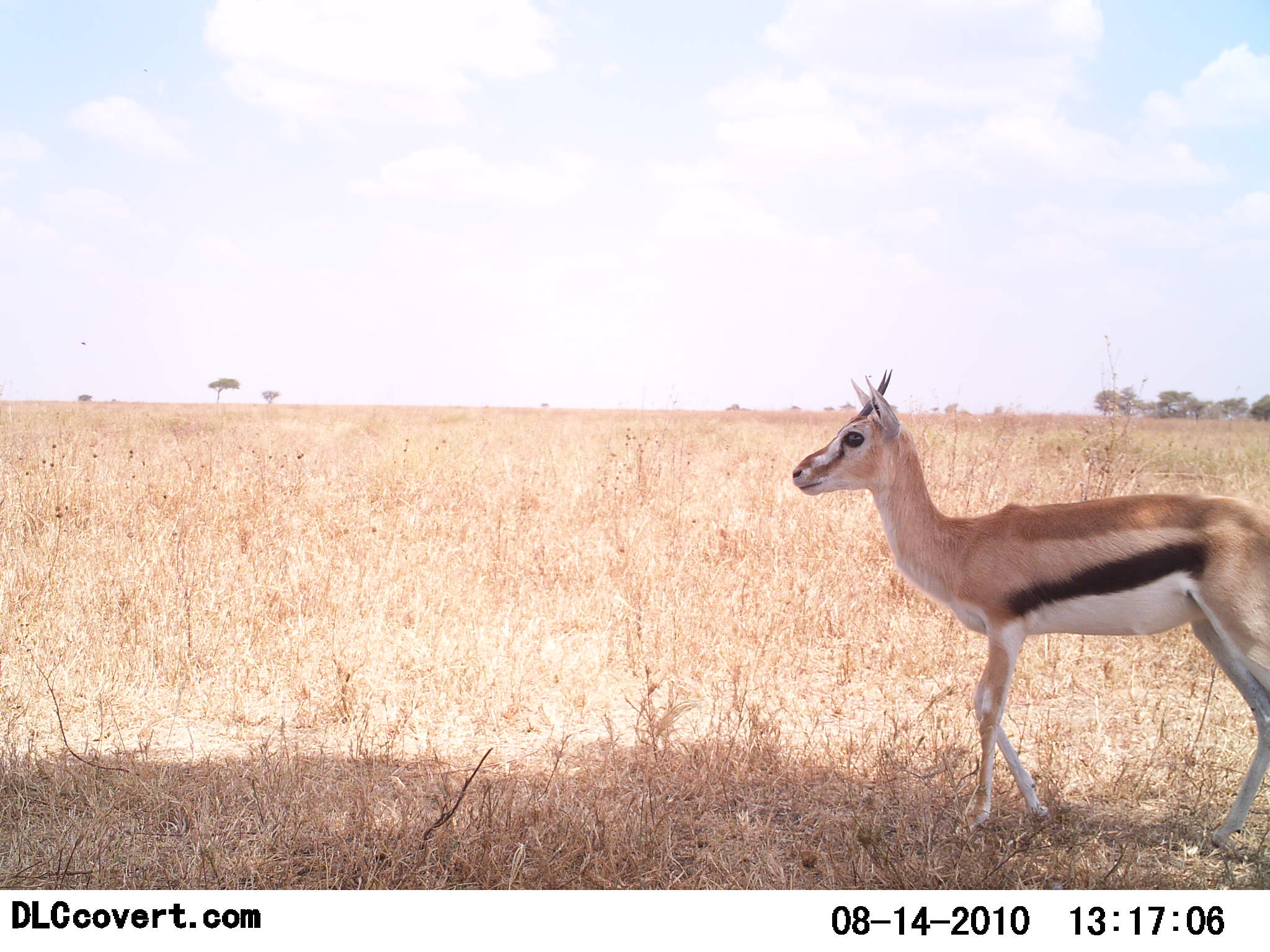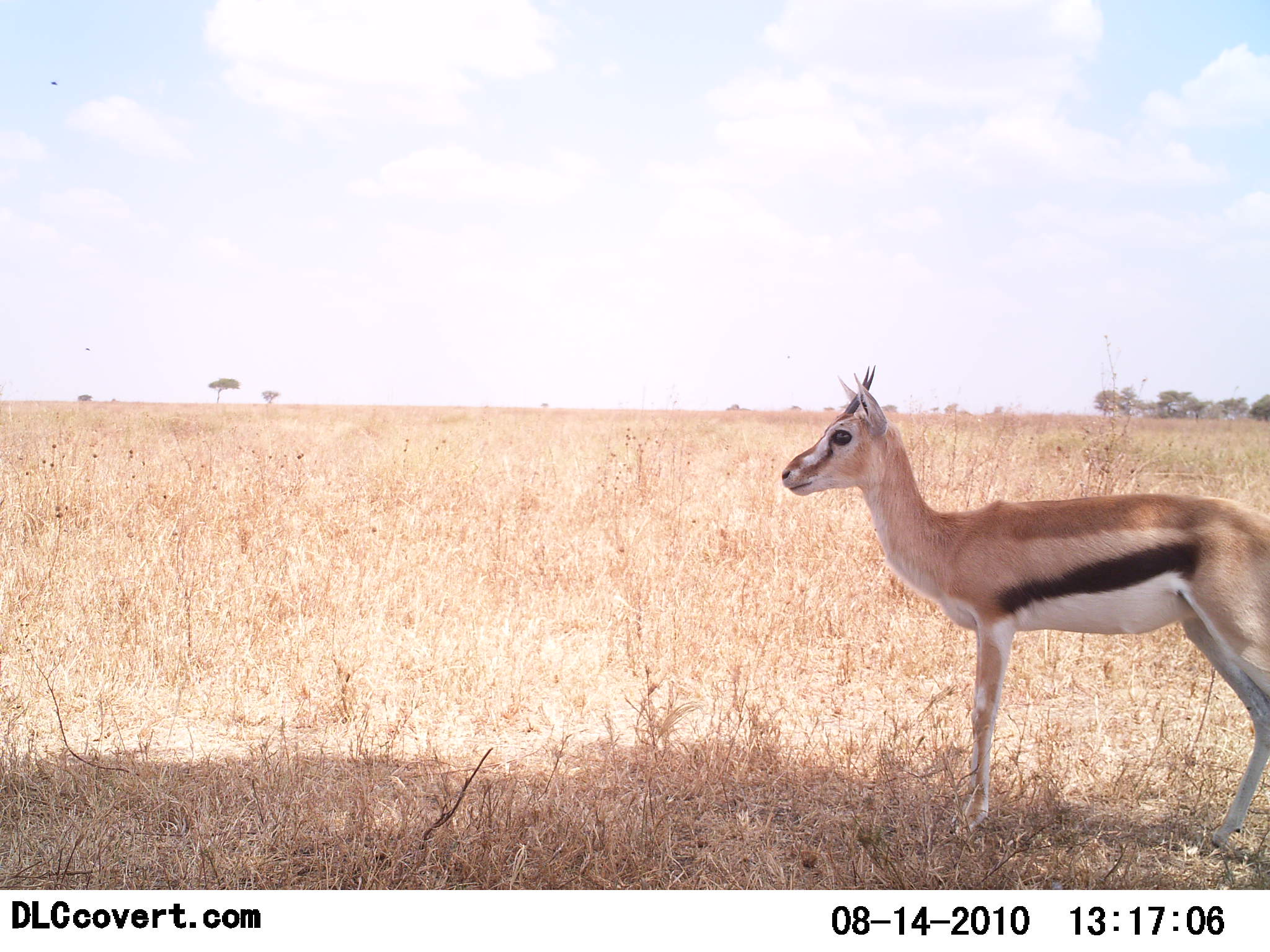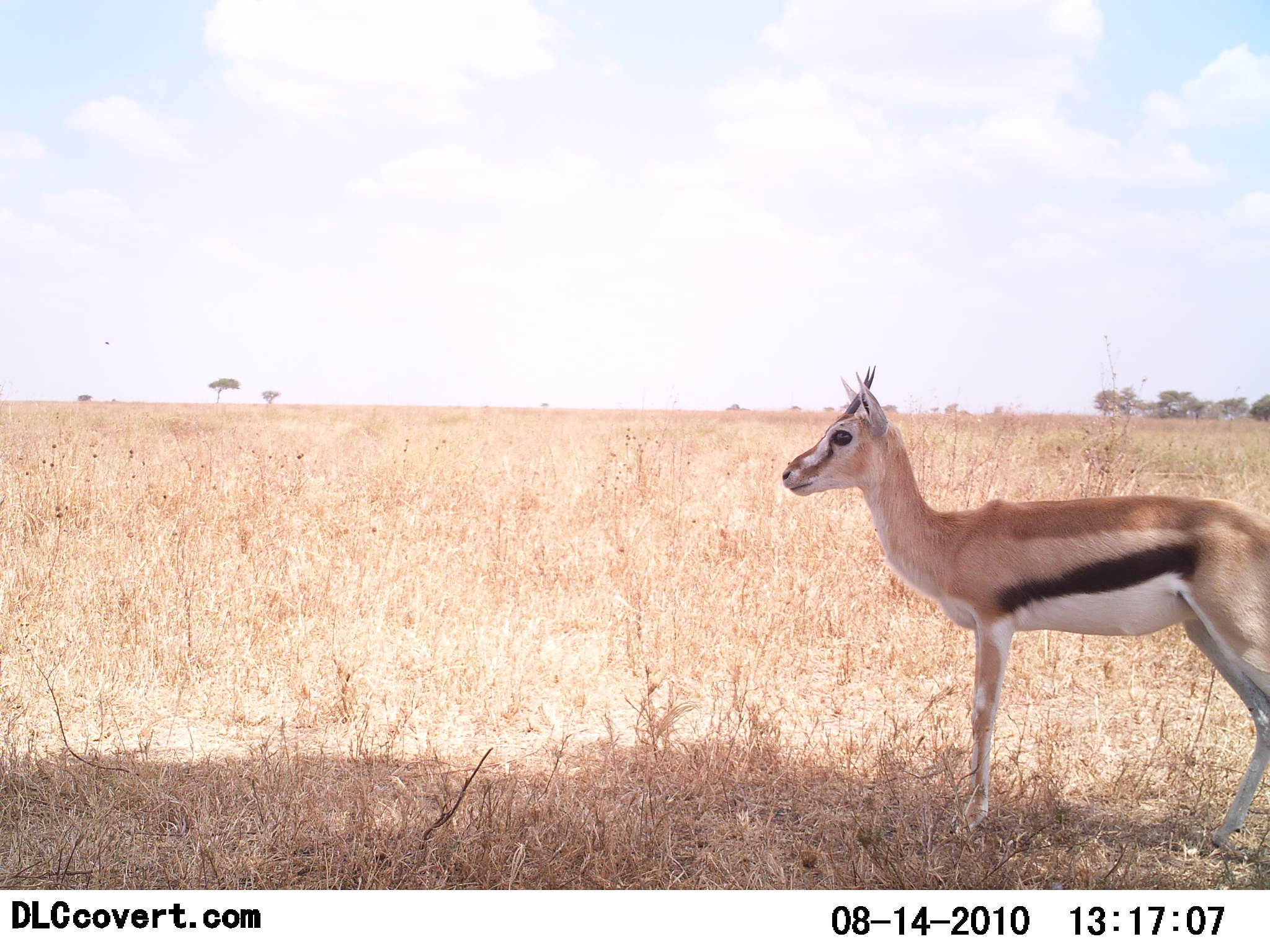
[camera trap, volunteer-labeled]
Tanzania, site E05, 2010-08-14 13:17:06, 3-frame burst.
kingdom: Animalia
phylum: Chordata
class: Mammalia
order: Artiodactyla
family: Bovidae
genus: Eudorcas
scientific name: Eudorcas thomsonii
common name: thomson's gazelle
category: gazellethomsons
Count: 1.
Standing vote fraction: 100%.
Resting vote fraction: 0%.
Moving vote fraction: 0%.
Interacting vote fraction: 0%.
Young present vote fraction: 0%.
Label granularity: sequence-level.